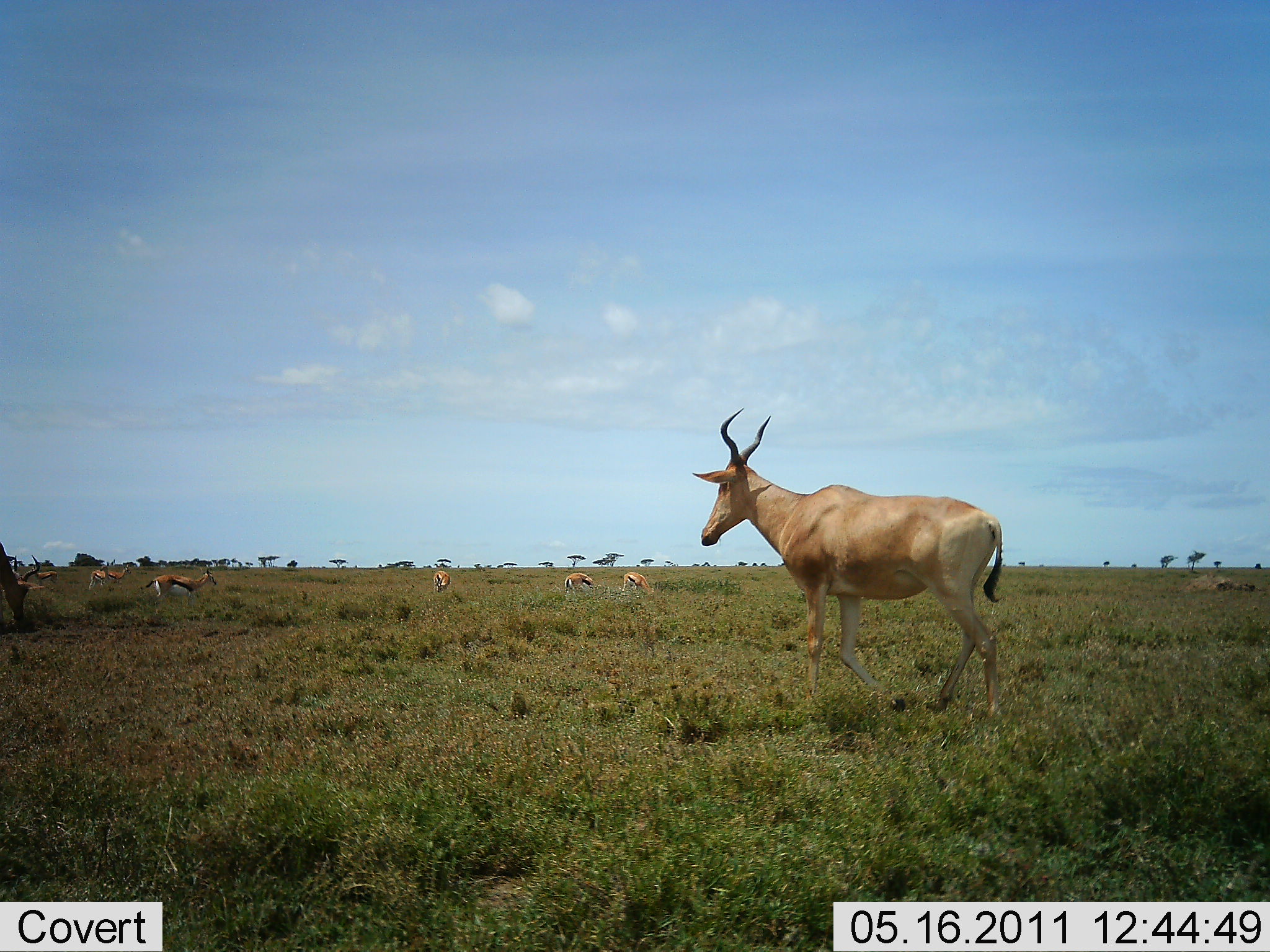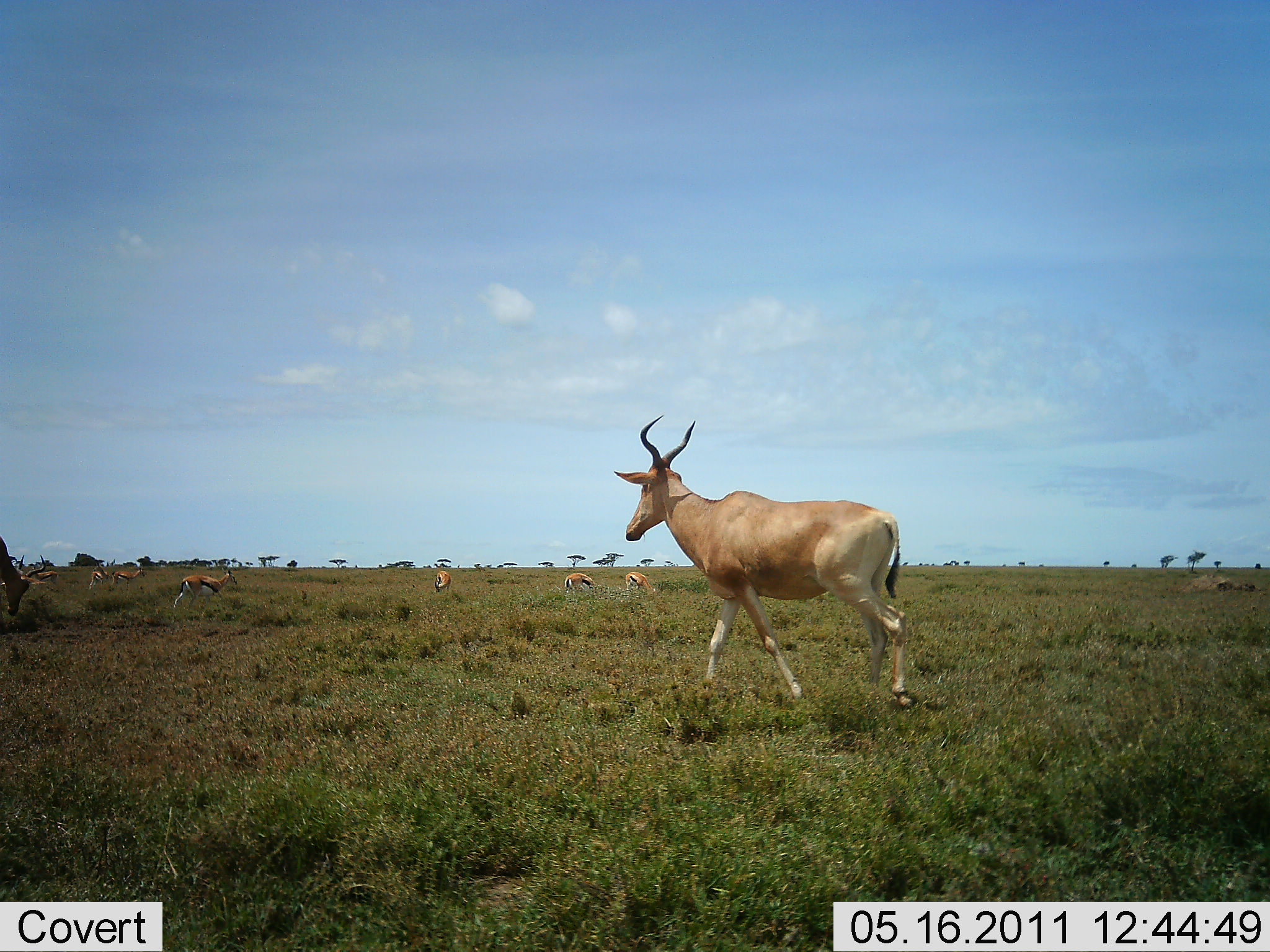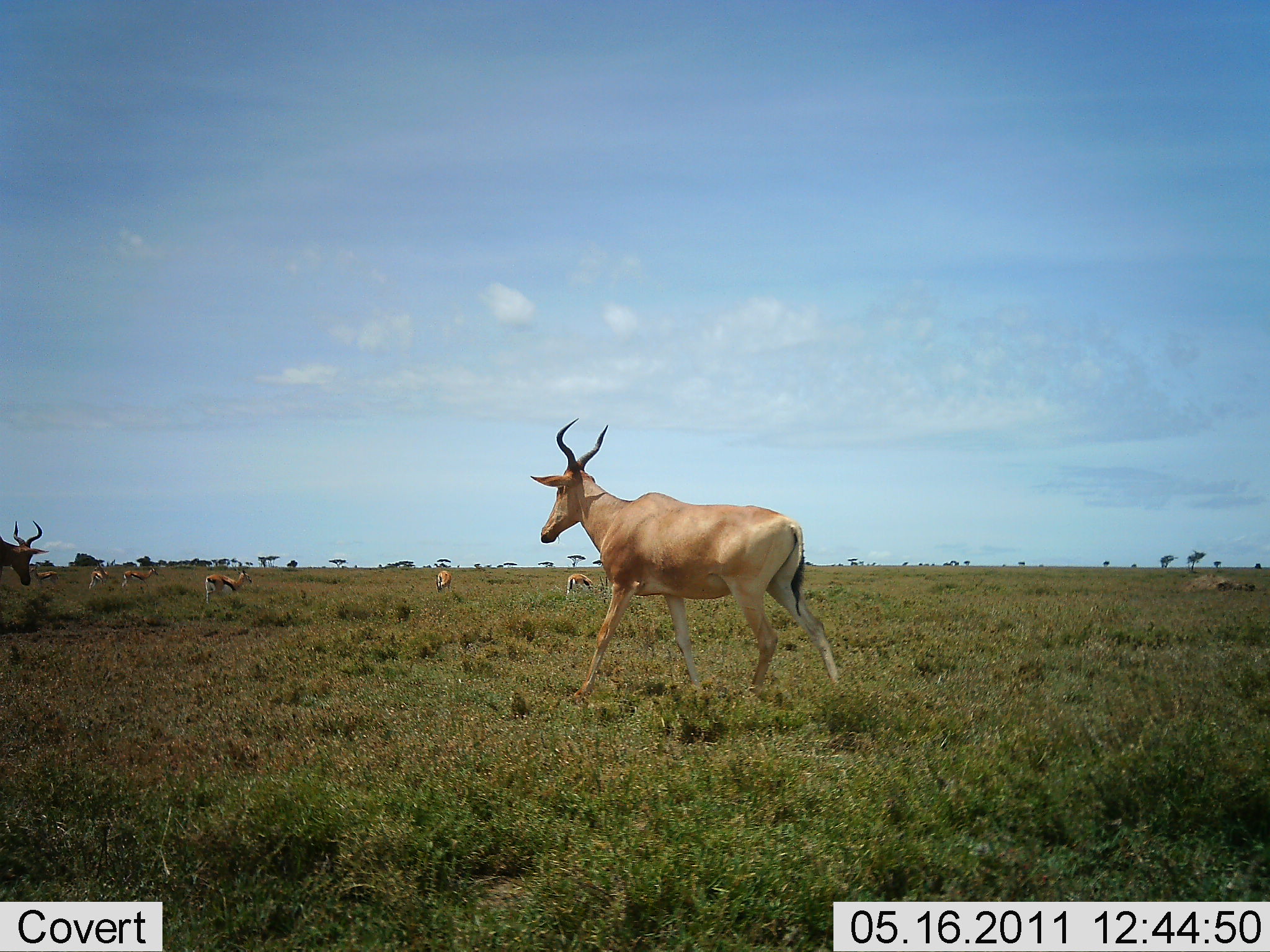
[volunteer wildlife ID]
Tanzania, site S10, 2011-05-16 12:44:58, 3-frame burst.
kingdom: Animalia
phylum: Chordata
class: Mammalia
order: Artiodactyla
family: Bovidae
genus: Eudorcas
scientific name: Eudorcas thomsonii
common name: thomson's gazelle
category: gazellethomsons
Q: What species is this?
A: Gazellethomsons (thomson's gazelle) (Eudorcas thomsonii).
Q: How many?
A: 7.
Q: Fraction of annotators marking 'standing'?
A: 30%.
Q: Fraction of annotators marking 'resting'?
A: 0%.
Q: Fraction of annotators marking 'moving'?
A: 50%.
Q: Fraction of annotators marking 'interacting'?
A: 0%.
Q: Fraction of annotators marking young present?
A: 0%.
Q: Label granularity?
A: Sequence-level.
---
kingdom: Animalia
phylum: Chordata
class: Mammalia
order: Artiodactyla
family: Bovidae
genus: Alcelaphus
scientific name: Alcelaphus buselaphus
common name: hartebeest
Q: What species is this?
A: Hartebeest (Alcelaphus buselaphus).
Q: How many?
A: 2.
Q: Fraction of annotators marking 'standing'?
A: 13%.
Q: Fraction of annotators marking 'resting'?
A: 7%.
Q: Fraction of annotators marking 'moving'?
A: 100%.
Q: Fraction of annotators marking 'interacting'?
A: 0%.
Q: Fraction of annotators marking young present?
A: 0%.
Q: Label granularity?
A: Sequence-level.